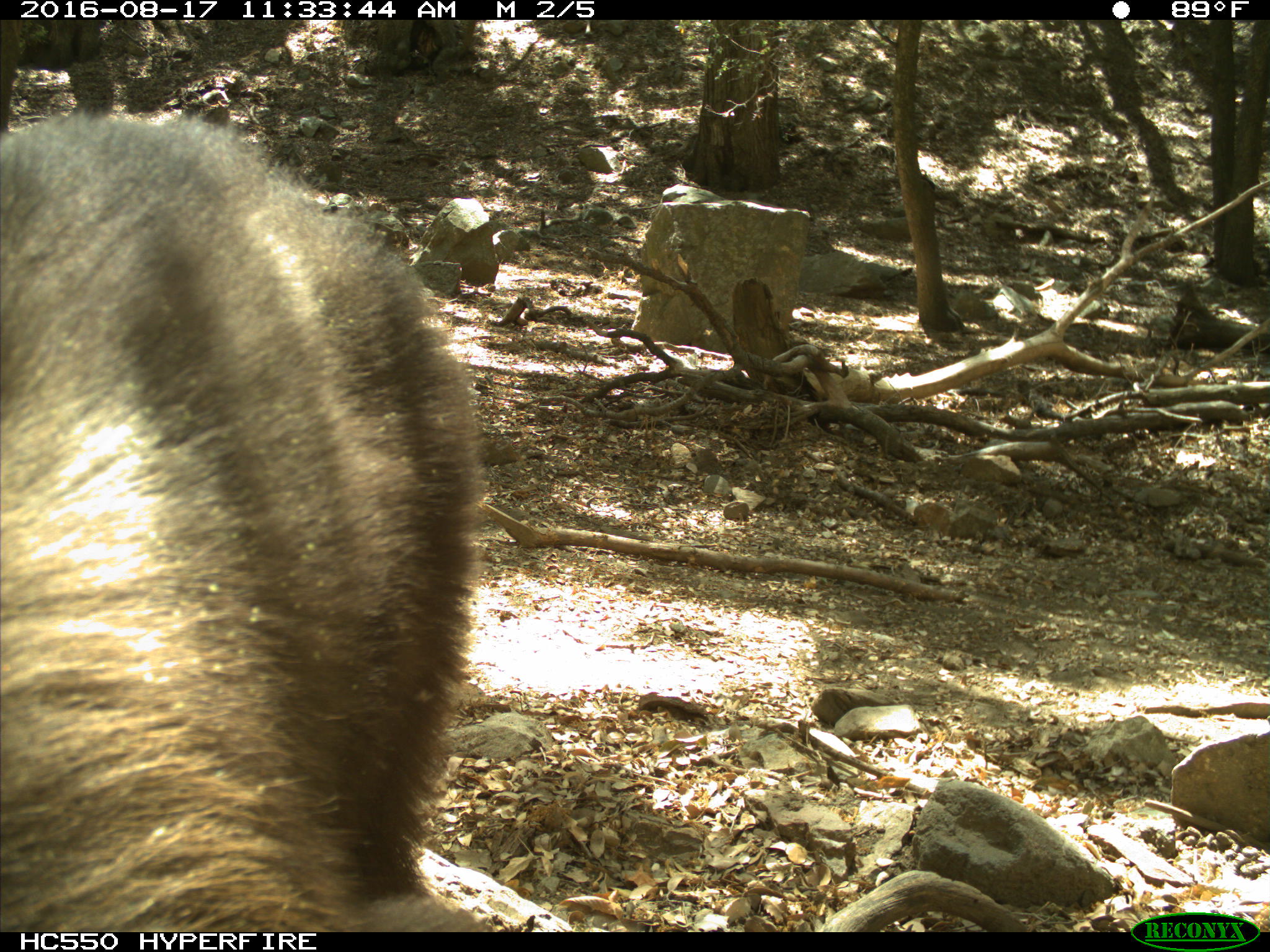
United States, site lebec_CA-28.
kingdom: Animalia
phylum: Chordata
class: Mammalia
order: Carnivora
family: Ursidae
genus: Ursus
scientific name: Ursus americanus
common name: american black bear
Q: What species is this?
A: Ursus americanus (american black bear).